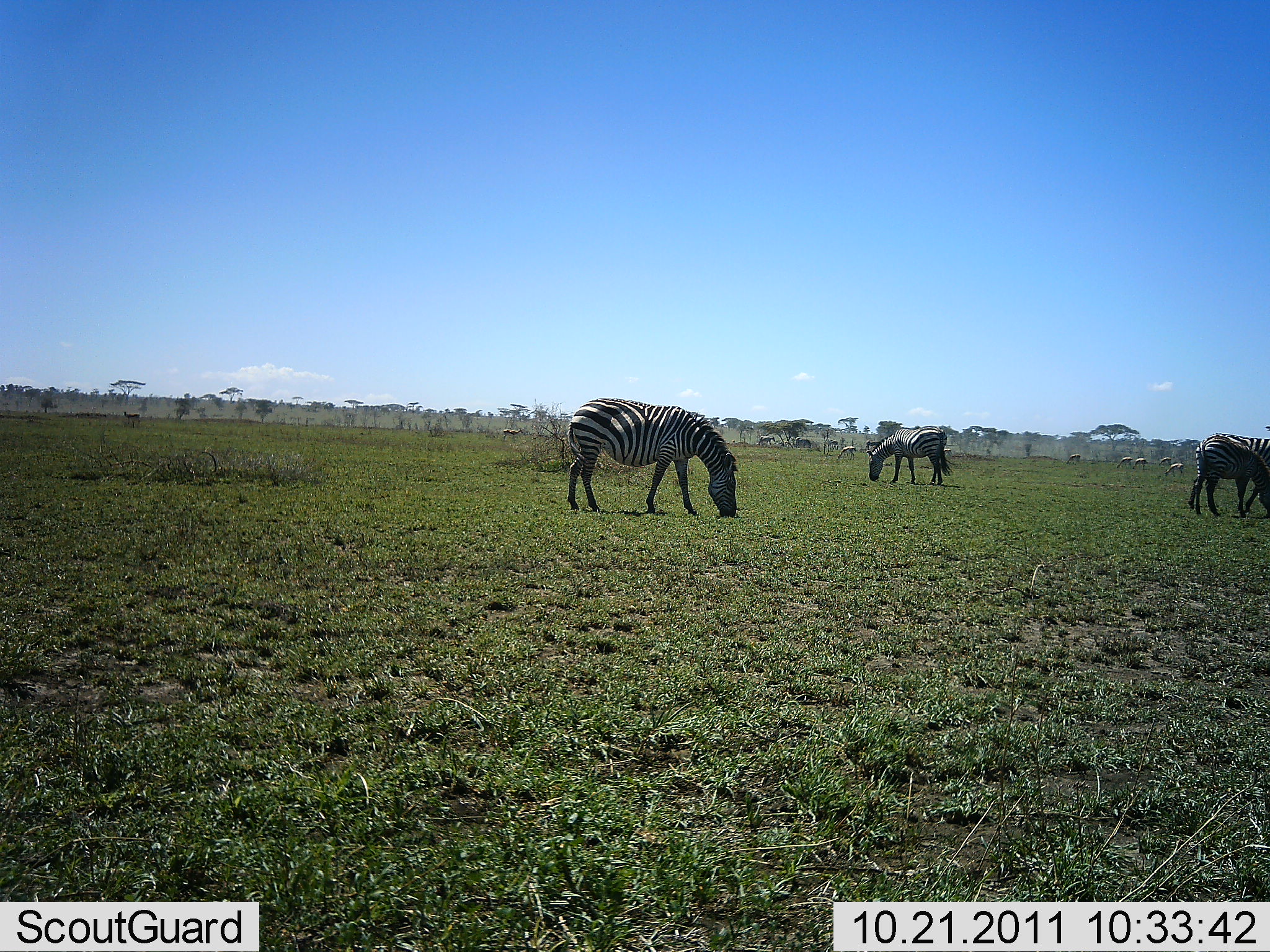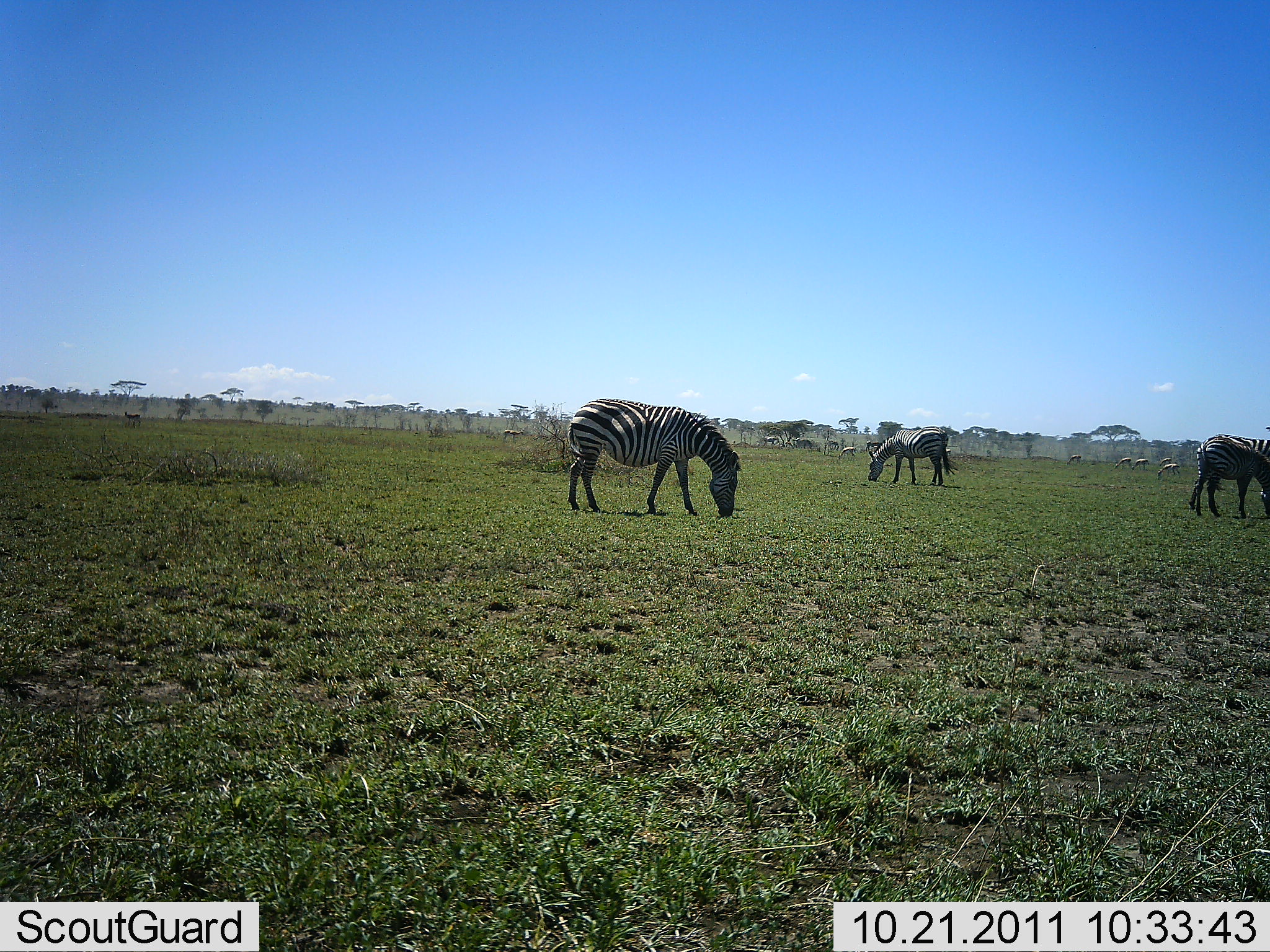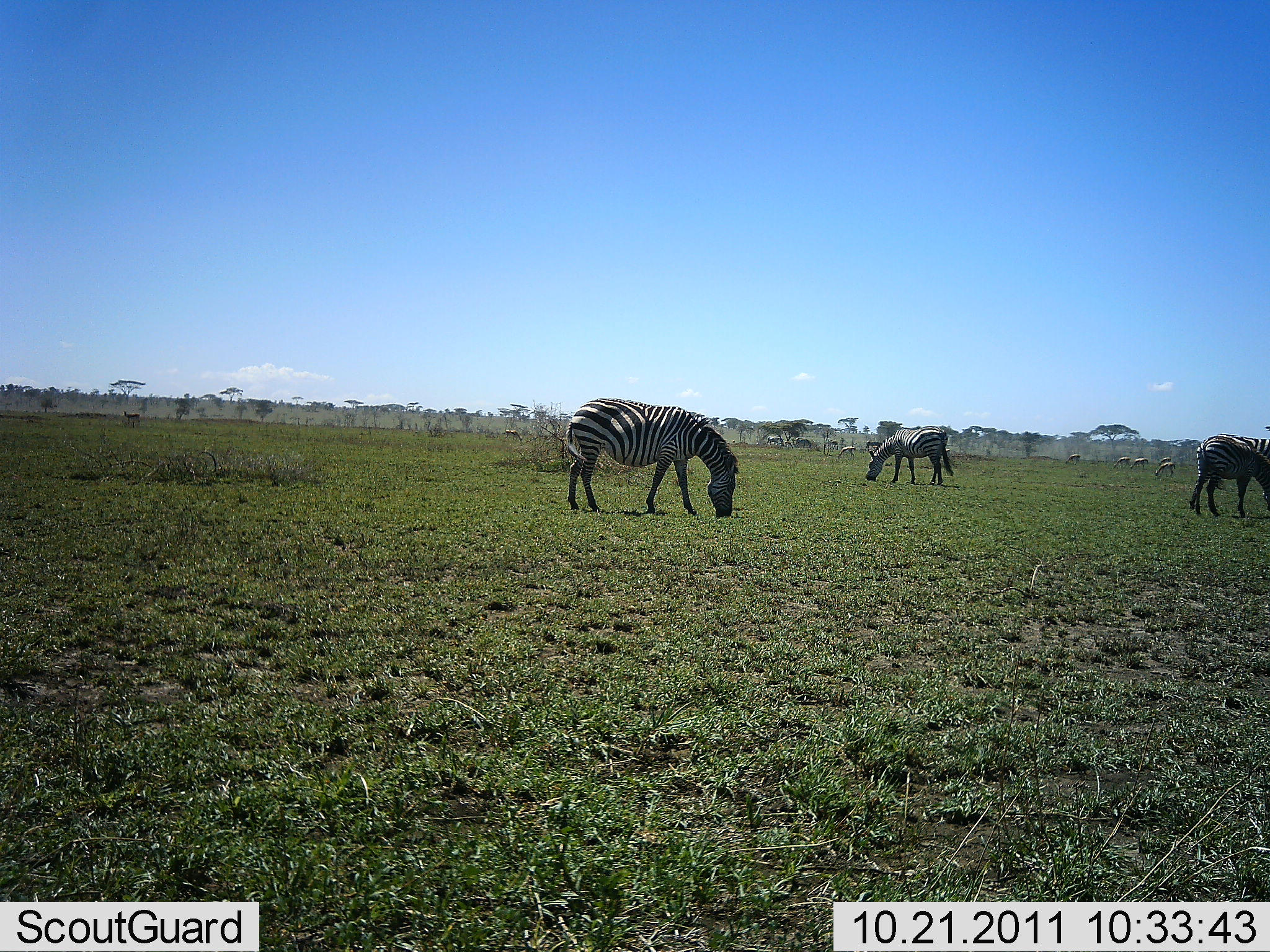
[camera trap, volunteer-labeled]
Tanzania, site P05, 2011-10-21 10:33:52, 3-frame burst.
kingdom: Animalia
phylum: Chordata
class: Mammalia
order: Perissodactyla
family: Equidae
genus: Equus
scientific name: Equus quagga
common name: plains zebra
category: zebra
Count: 3.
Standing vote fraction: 33%.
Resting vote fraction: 6%.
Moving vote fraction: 6%.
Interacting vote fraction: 0%.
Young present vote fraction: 0%.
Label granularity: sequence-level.